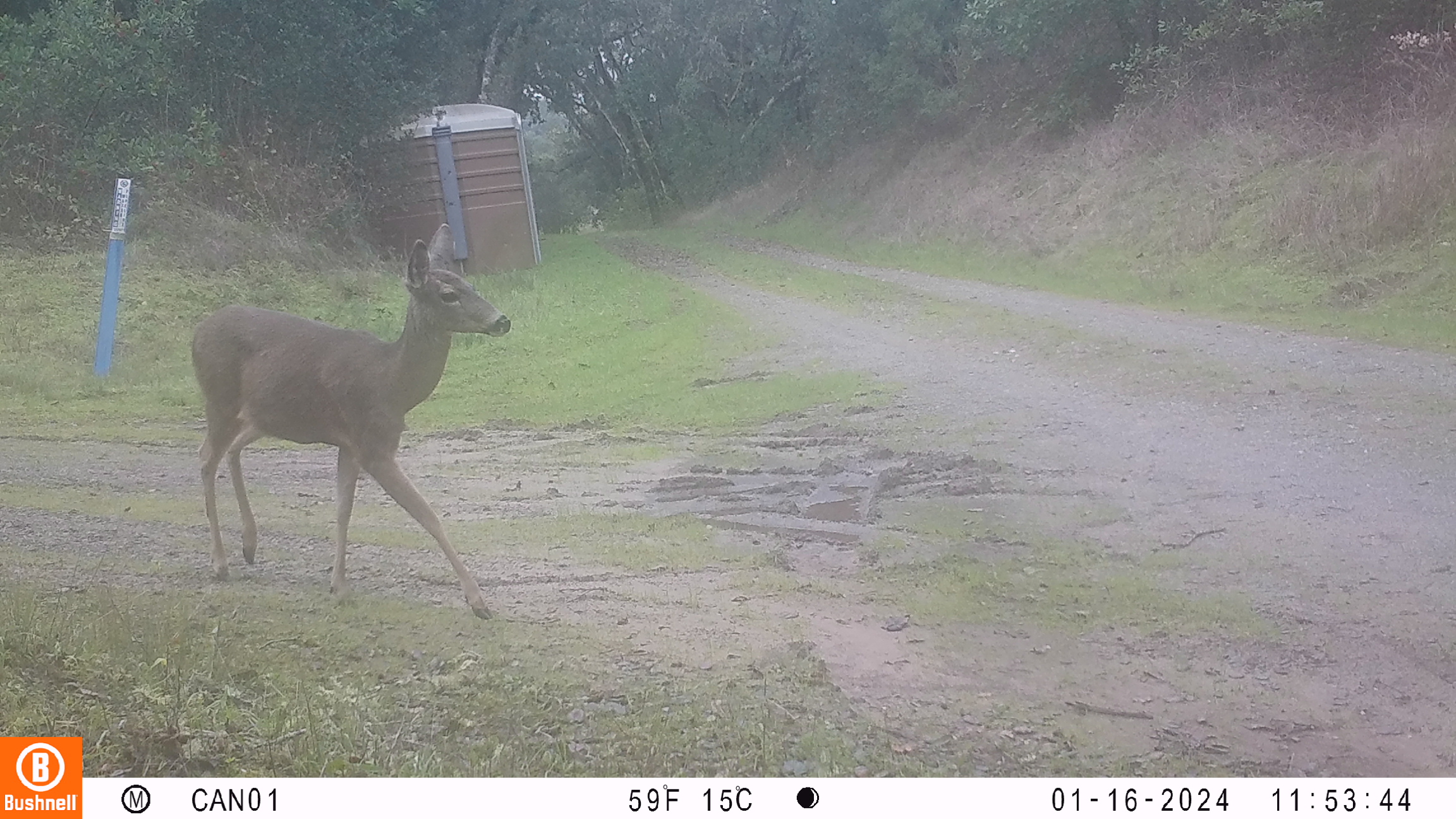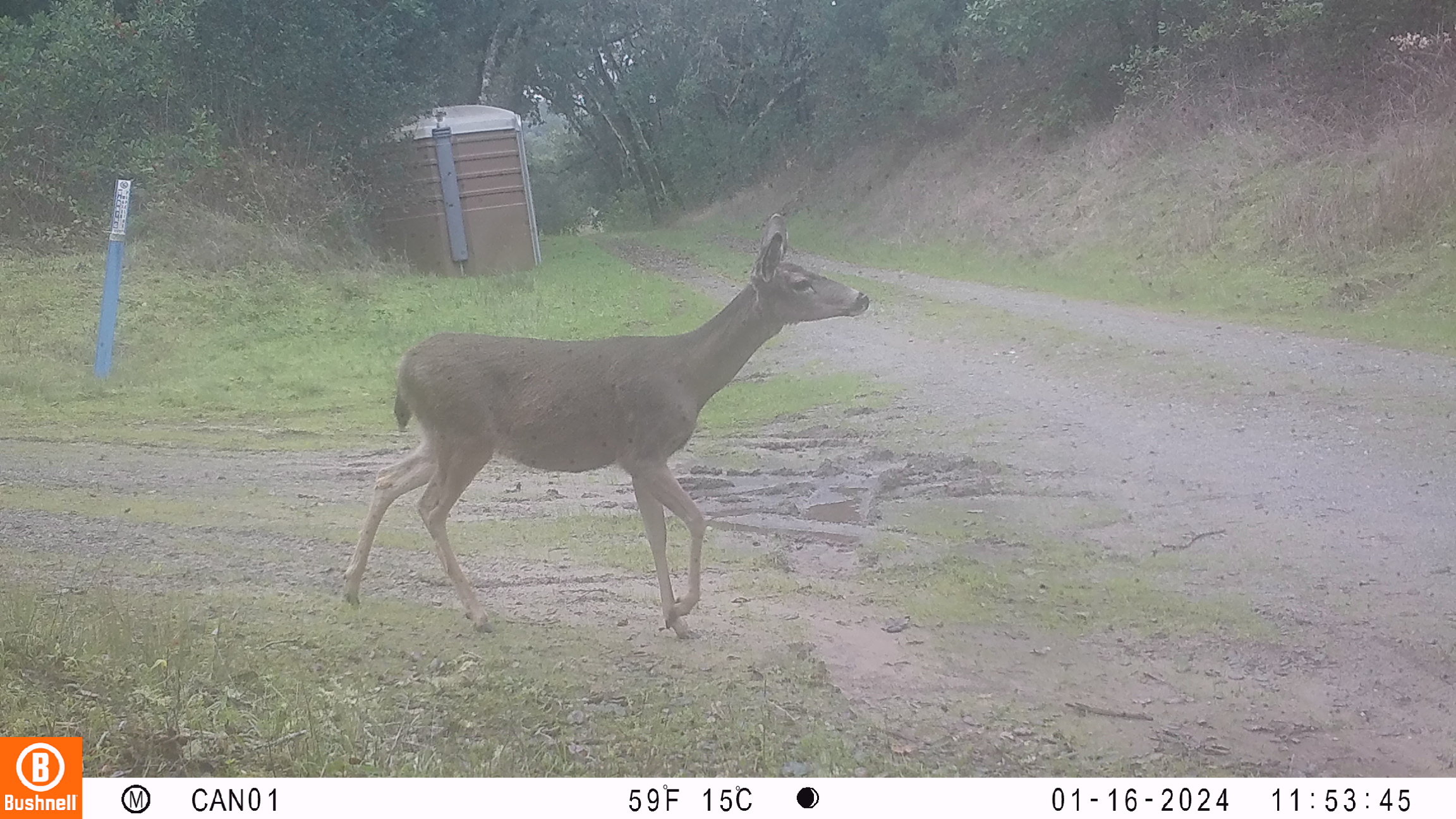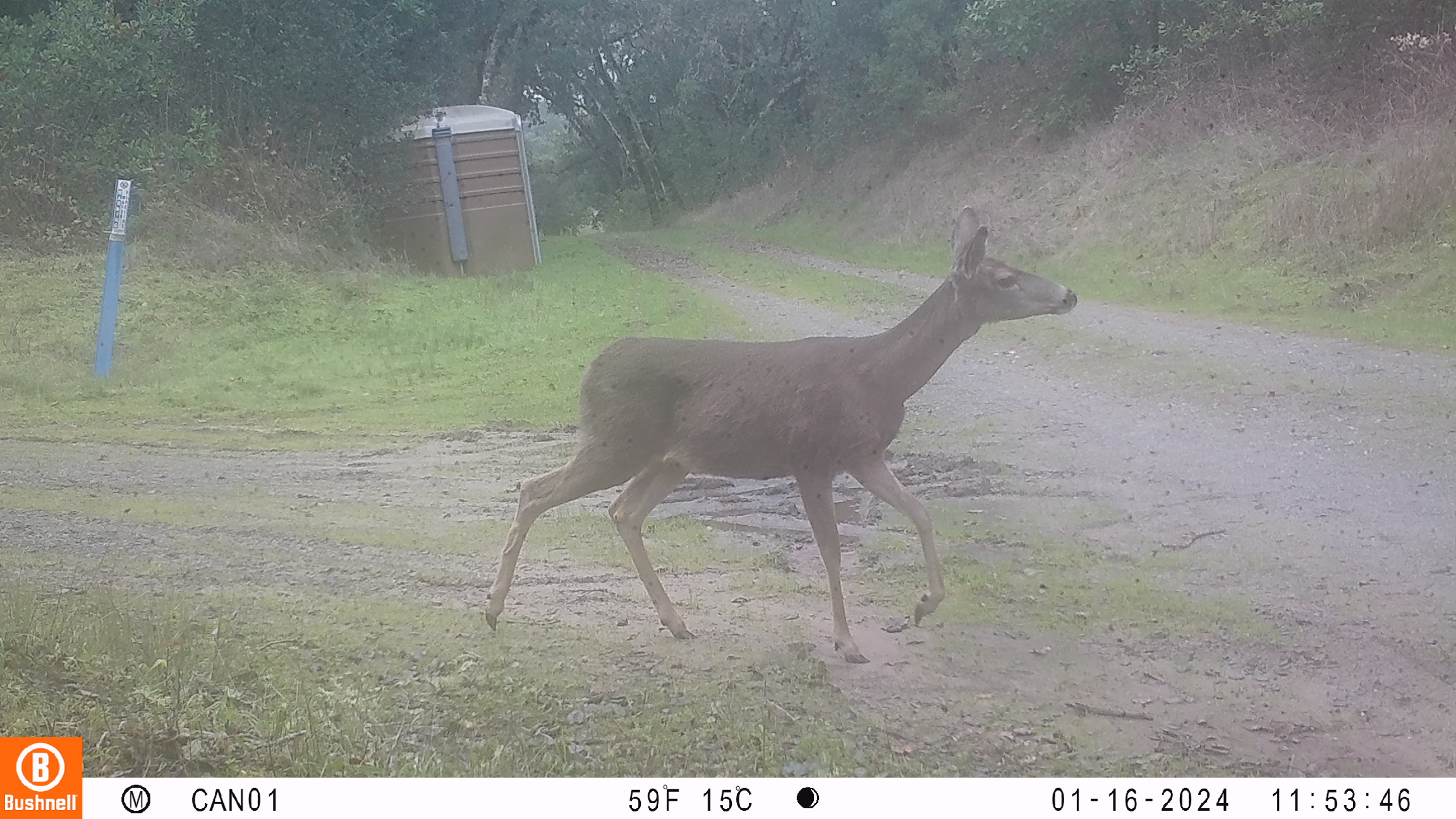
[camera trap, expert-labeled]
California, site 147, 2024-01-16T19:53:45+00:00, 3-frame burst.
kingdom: Animalia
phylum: Chordata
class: Mammalia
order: Artiodactyla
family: Cervidae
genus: Odocoileus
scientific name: Odocoileus hemionus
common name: mule deer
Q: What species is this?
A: Mule deer (Odocoileus hemionus).